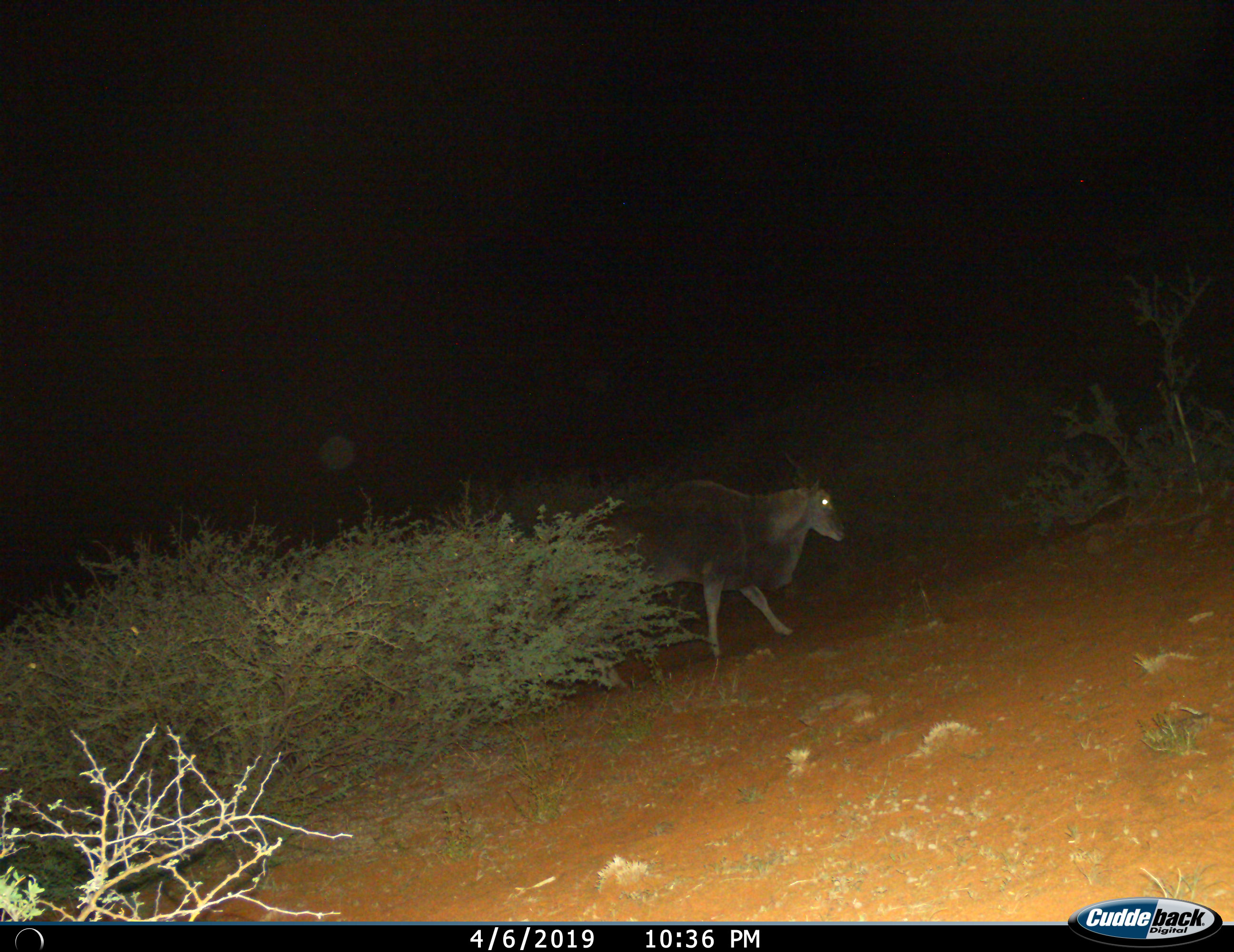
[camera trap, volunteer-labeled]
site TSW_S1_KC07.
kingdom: Animalia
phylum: Chordata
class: Mammalia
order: Artiodactyla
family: Bovidae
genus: Tragelaphus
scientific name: Tragelaphus oryx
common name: eland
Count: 1.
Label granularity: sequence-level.